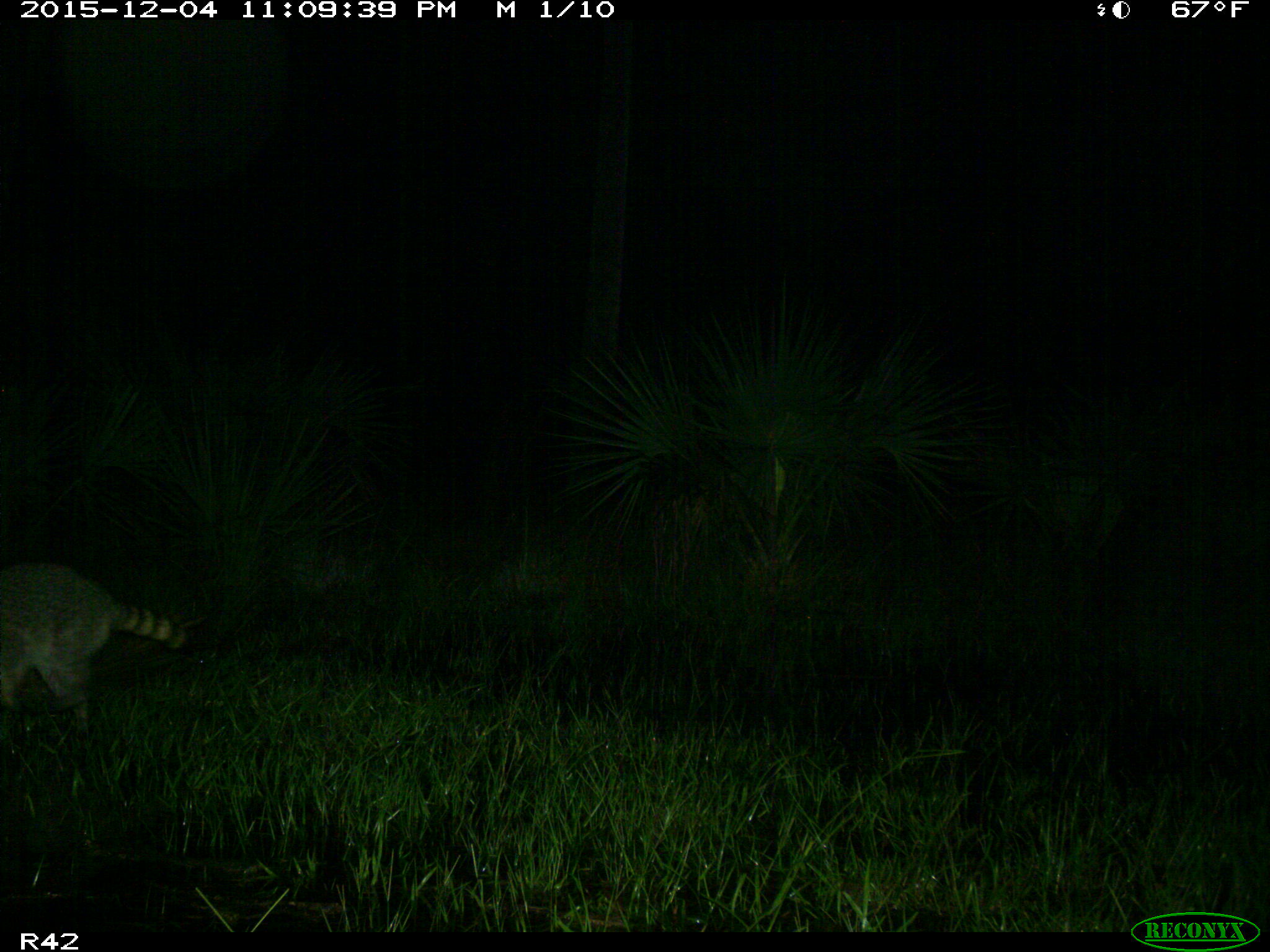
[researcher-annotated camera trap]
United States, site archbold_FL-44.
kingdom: Animalia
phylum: Chordata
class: Mammalia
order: Carnivora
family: Procyonidae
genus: Procyon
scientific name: Procyon lotor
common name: common raccoon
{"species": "Procyon lotor (common raccoon)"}